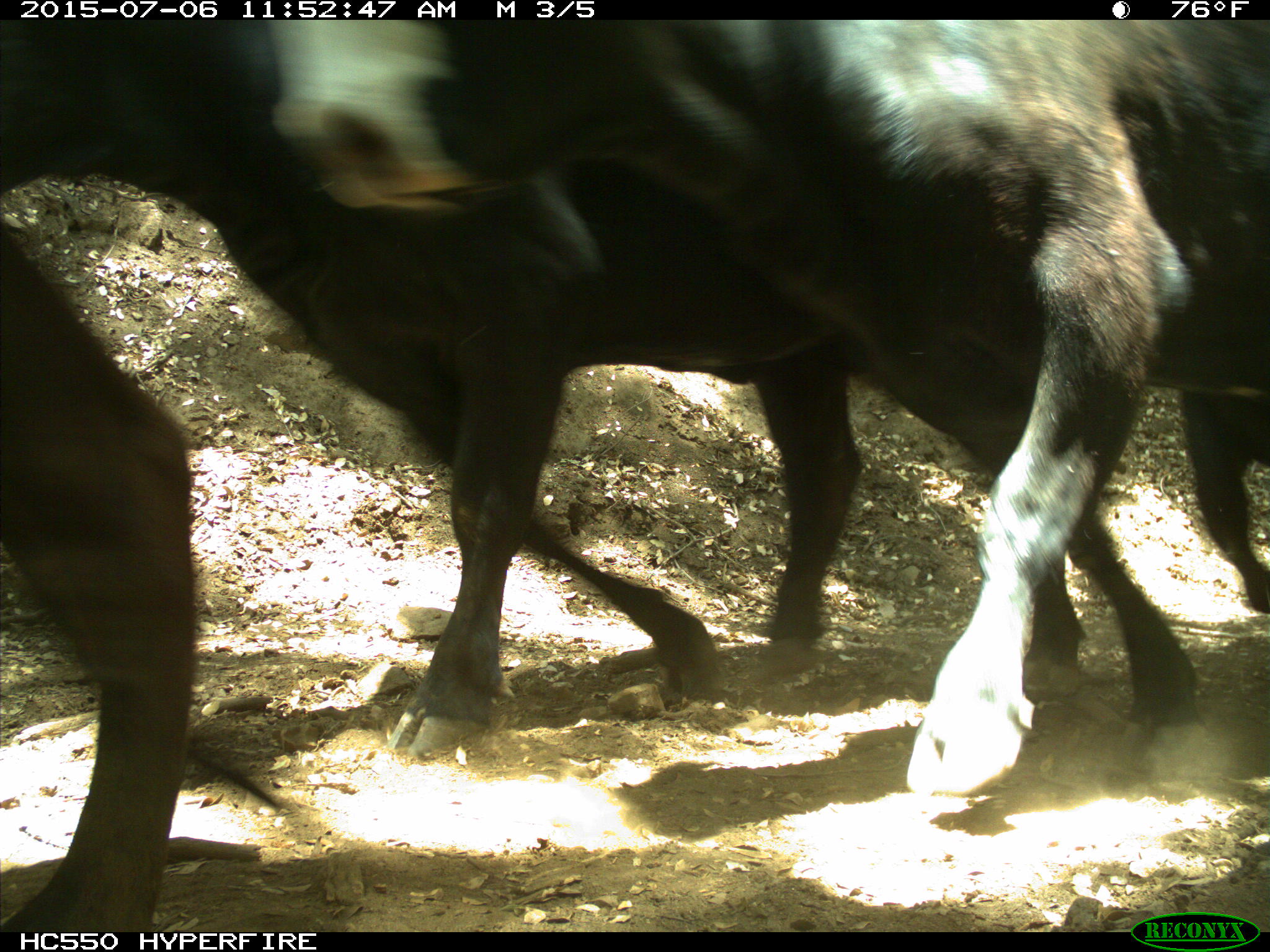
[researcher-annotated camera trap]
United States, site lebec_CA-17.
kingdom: Animalia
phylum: Chordata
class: Mammalia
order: Artiodactyla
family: Bovidae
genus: Bos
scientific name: Bos taurus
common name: domestic cow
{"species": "Bos taurus (domestic cow)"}